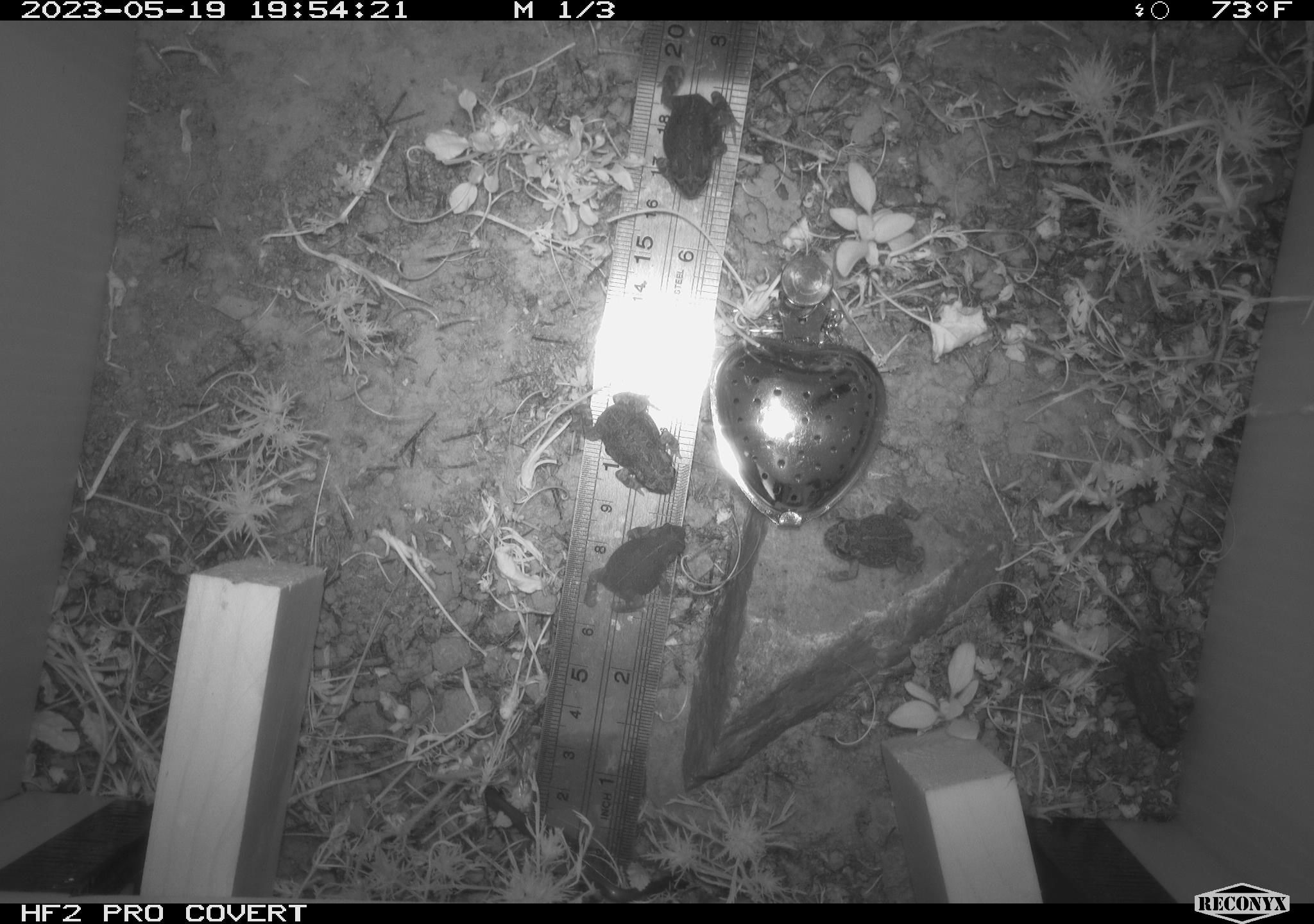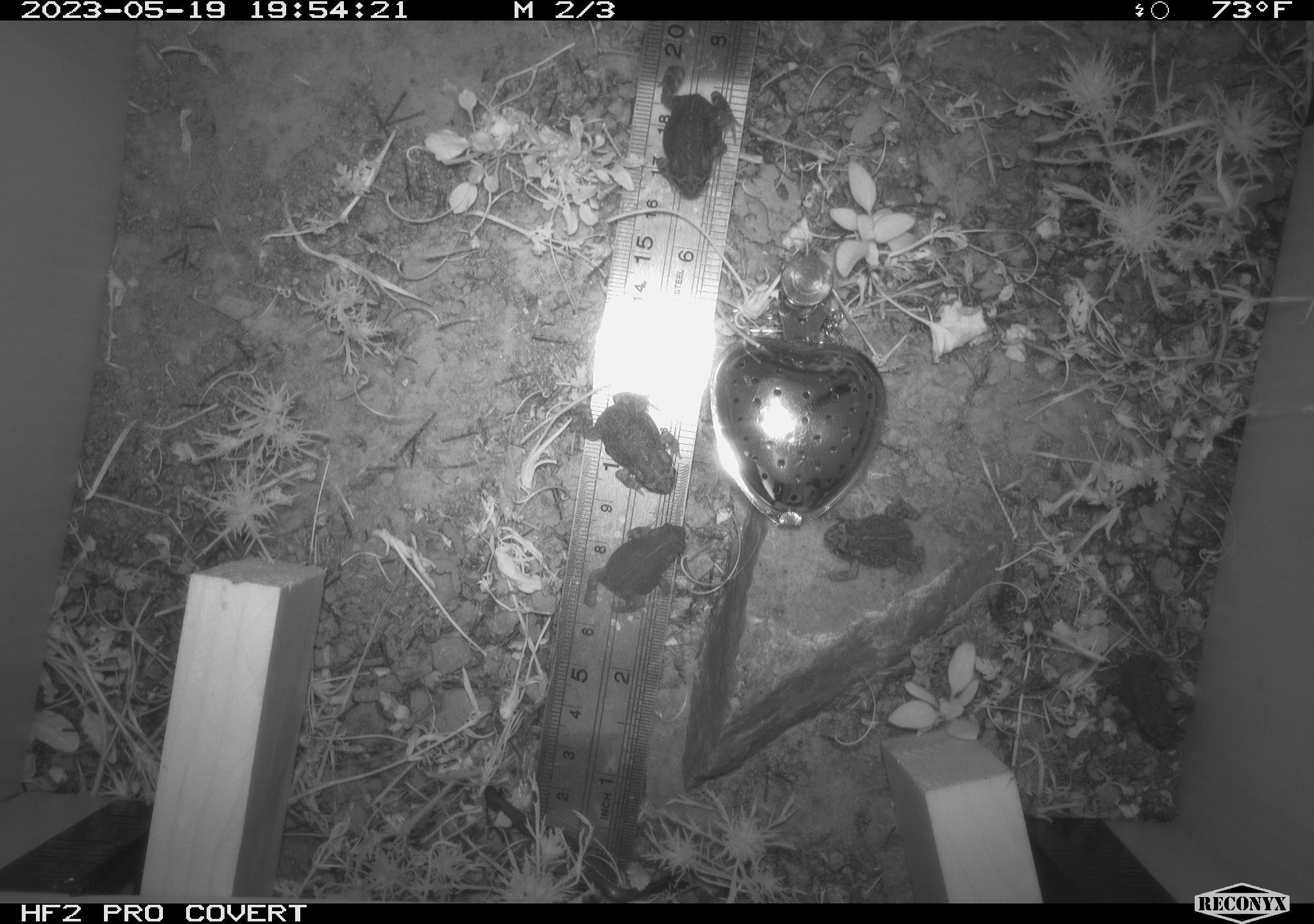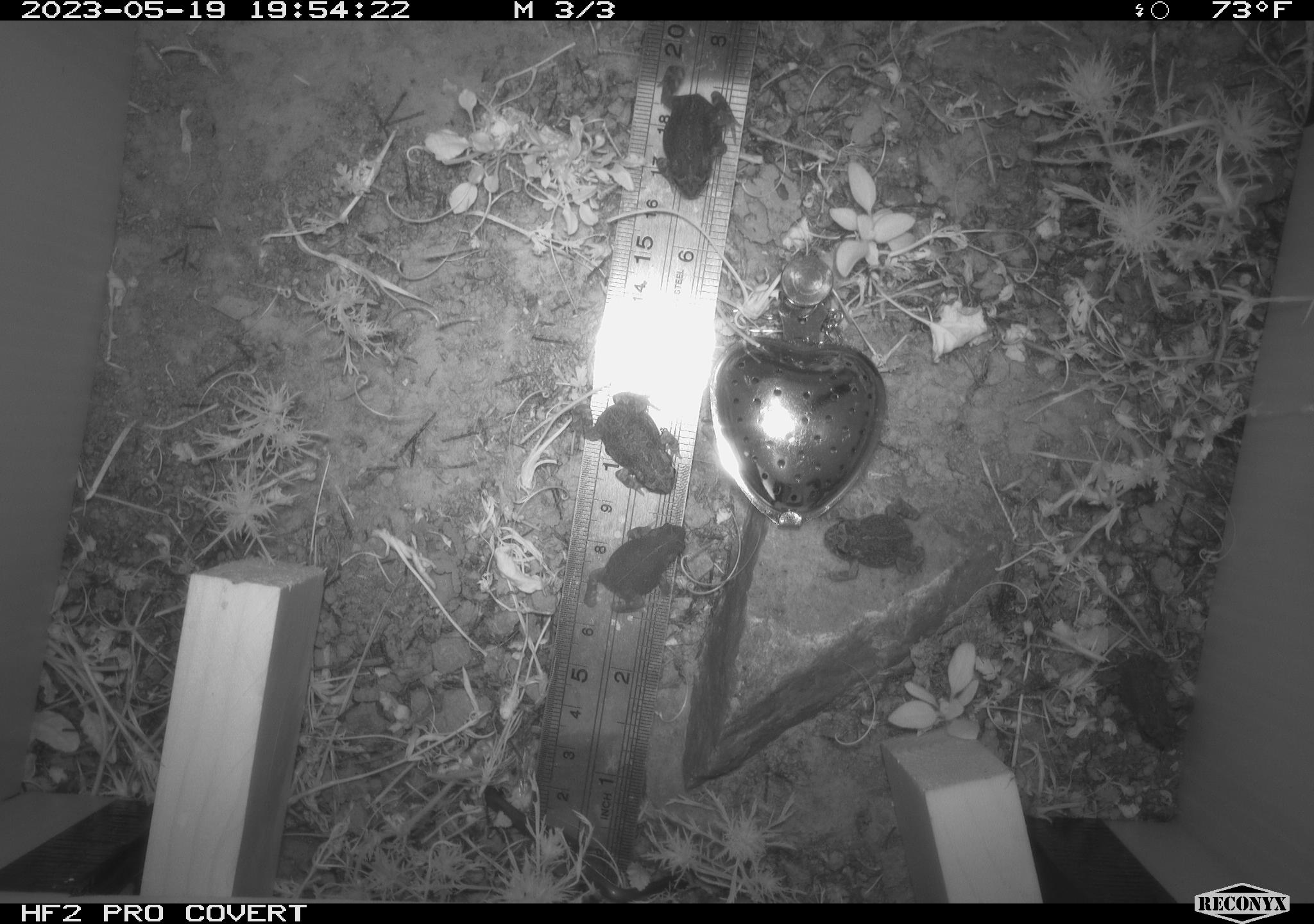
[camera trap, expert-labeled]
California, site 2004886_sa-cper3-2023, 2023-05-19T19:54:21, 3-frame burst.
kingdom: Animalia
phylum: Chordata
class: Amphibia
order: Anura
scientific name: Anura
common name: frogs